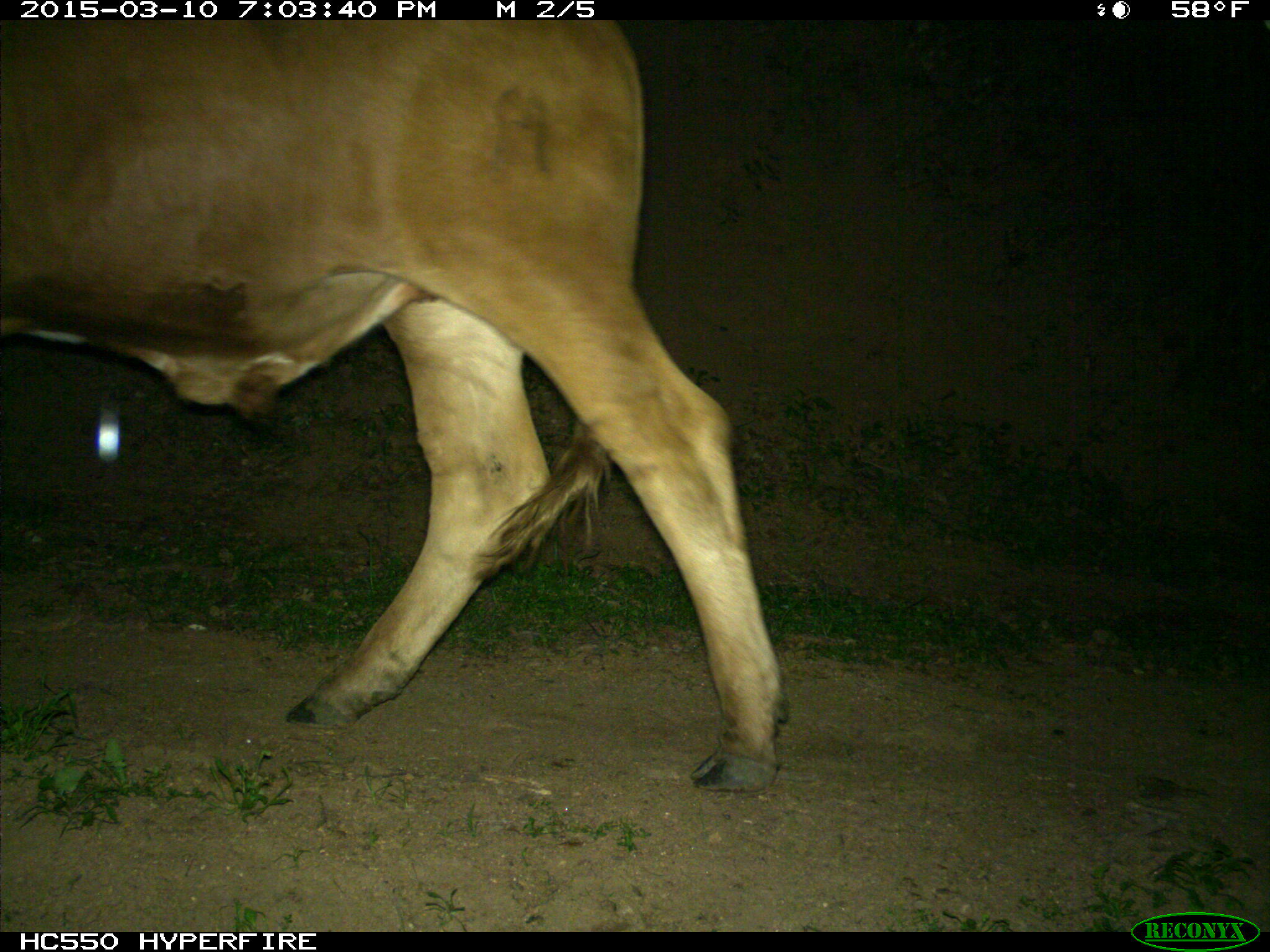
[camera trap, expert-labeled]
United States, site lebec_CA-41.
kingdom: Animalia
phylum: Chordata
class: Mammalia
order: Artiodactyla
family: Bovidae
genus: Bos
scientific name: Bos taurus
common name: domestic cow